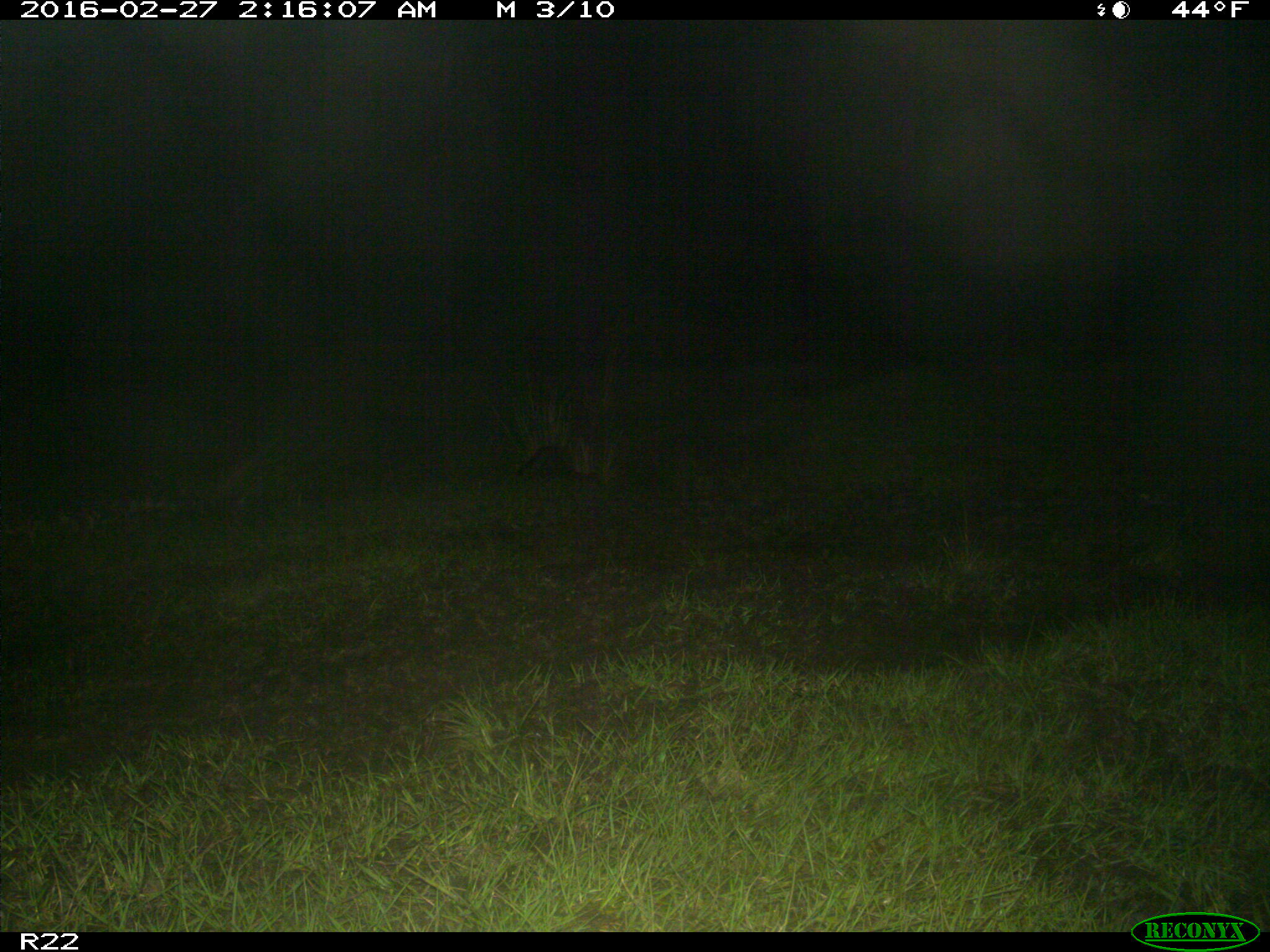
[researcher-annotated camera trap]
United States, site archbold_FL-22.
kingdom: Animalia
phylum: Chordata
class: Mammalia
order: Carnivora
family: Procyonidae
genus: Procyon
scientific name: Procyon lotor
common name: common raccoon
Procyon lotor (common raccoon).